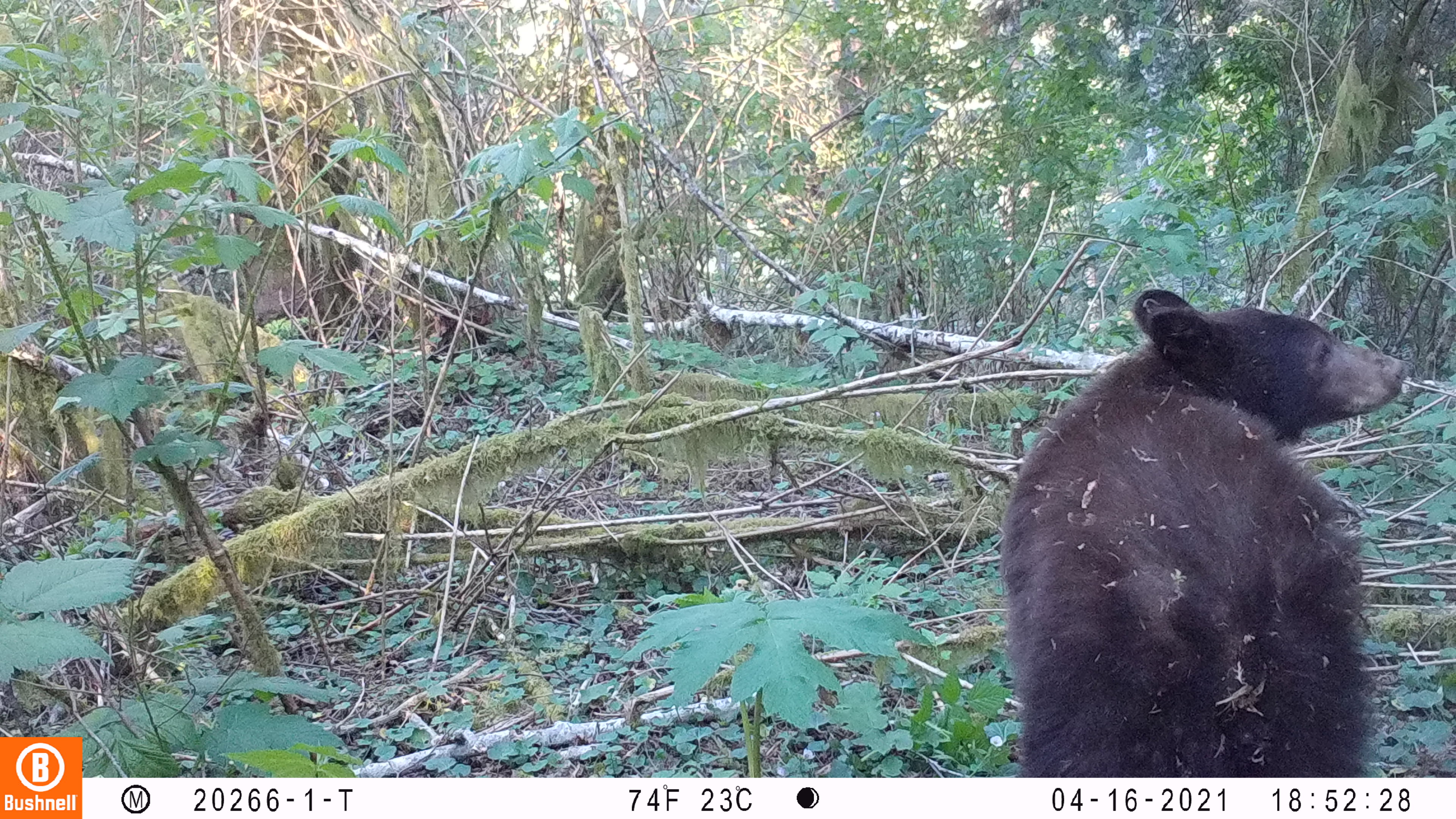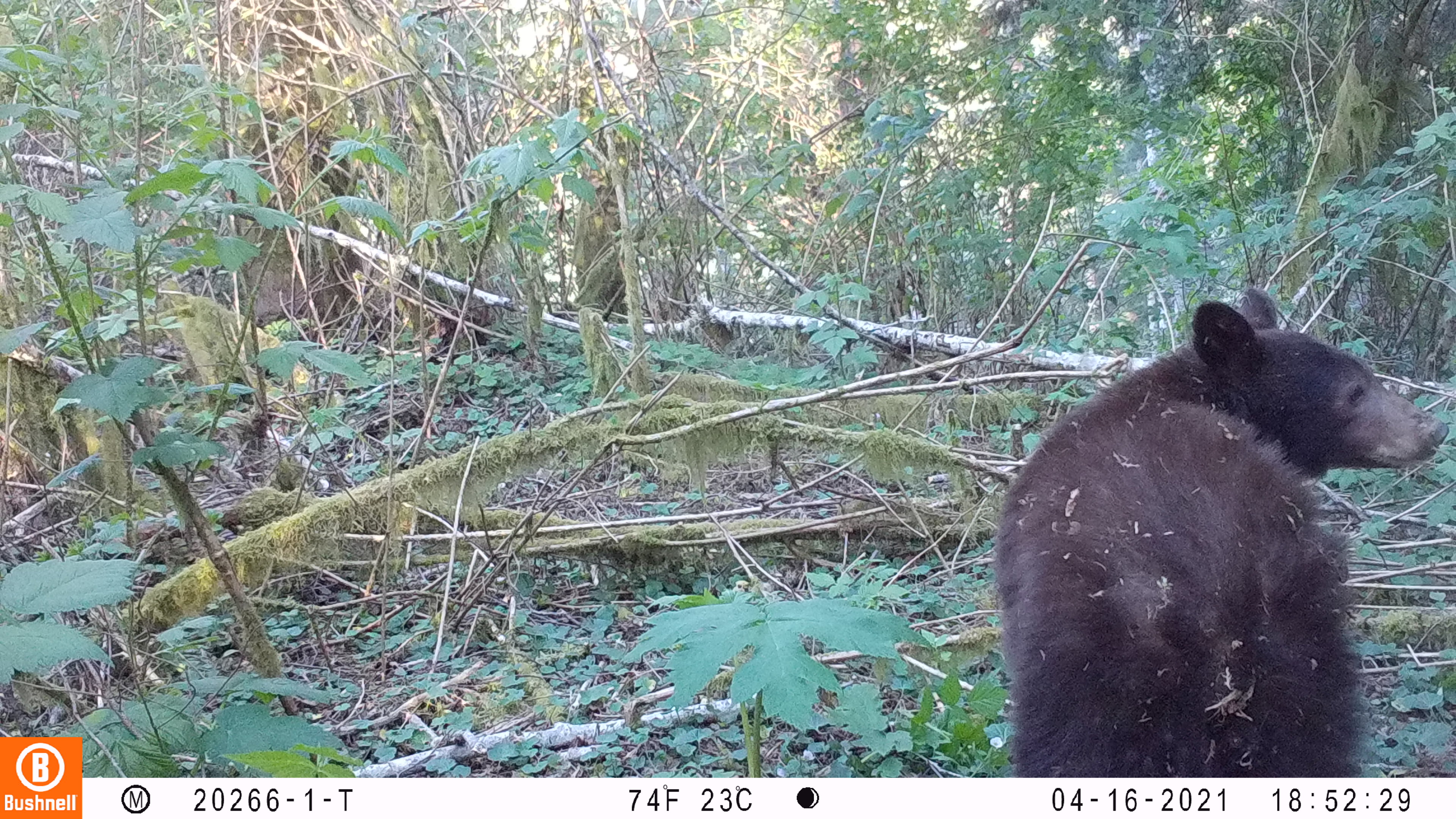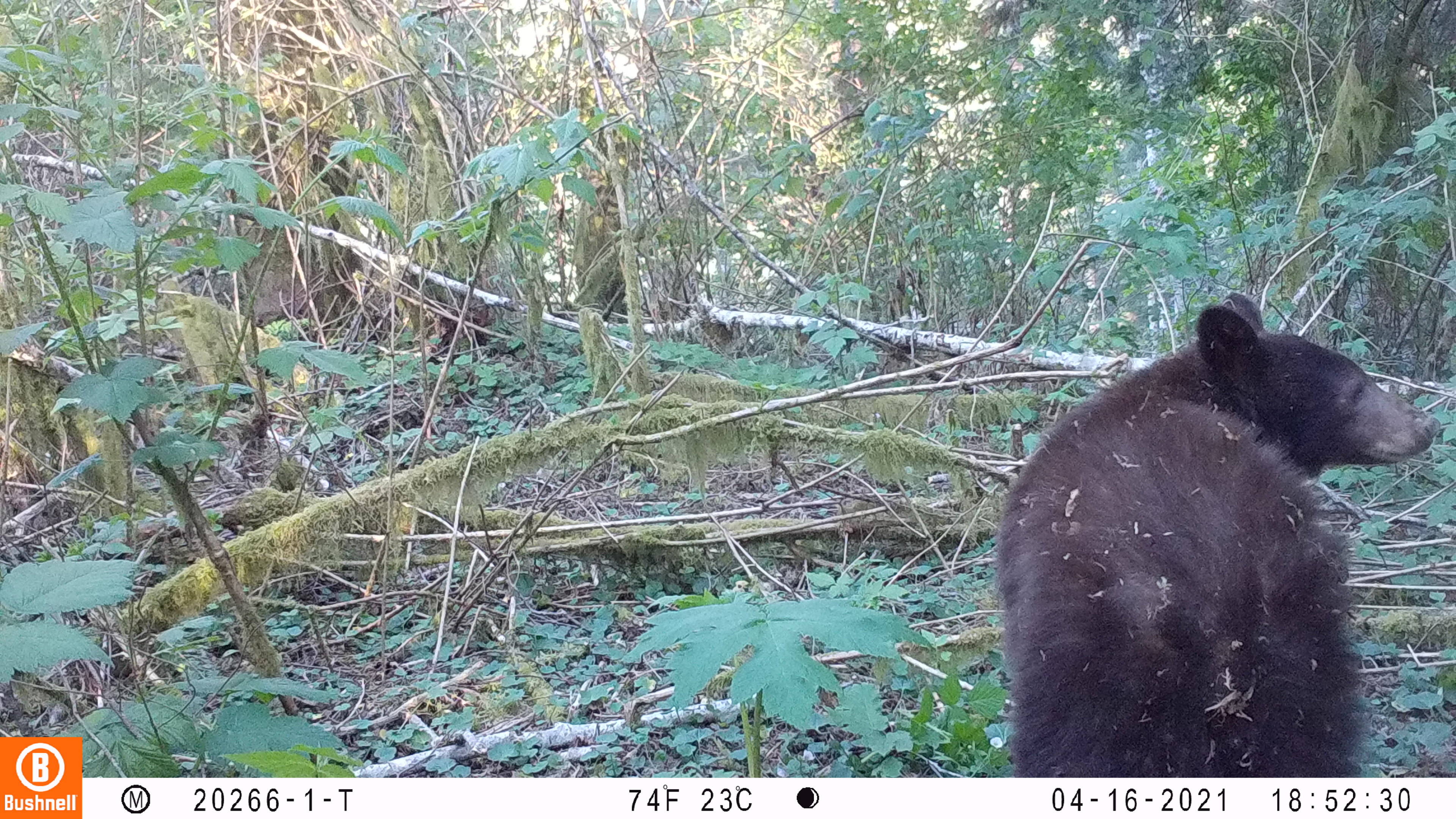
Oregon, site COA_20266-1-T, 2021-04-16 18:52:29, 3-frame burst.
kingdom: Animalia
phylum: Chordata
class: Mammalia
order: Carnivora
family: Ursidae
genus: Ursus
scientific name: Ursus americanus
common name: american black bear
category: black bear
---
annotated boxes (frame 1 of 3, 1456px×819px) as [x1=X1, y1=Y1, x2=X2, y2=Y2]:
black bear: [x1=972, y1=273, x2=1428, y2=777]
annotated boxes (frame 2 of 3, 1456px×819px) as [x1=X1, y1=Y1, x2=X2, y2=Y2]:
black bear: [x1=969, y1=271, x2=1451, y2=777]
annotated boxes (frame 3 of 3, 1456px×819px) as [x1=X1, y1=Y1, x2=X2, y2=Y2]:
black bear: [x1=976, y1=273, x2=1443, y2=777]